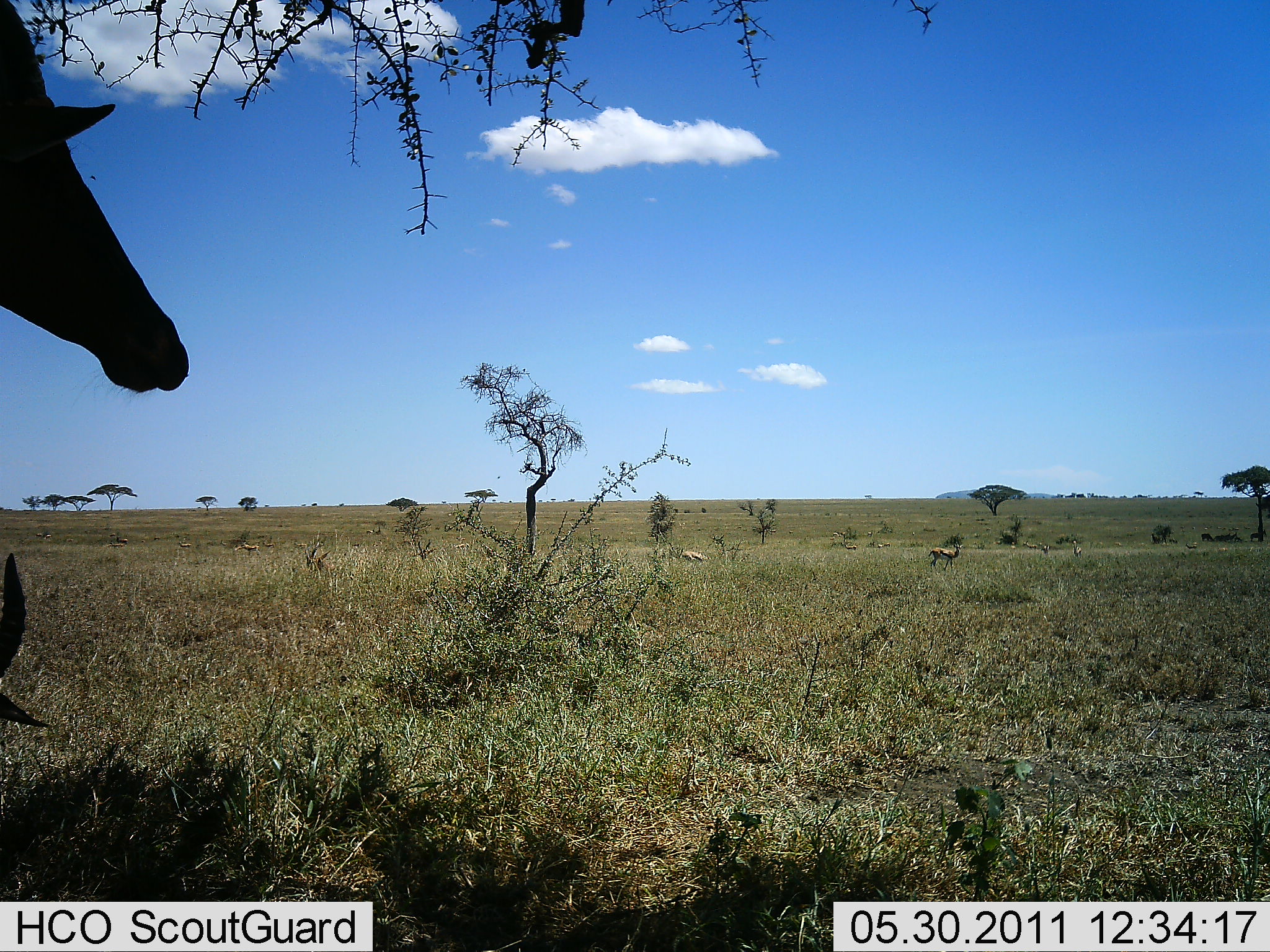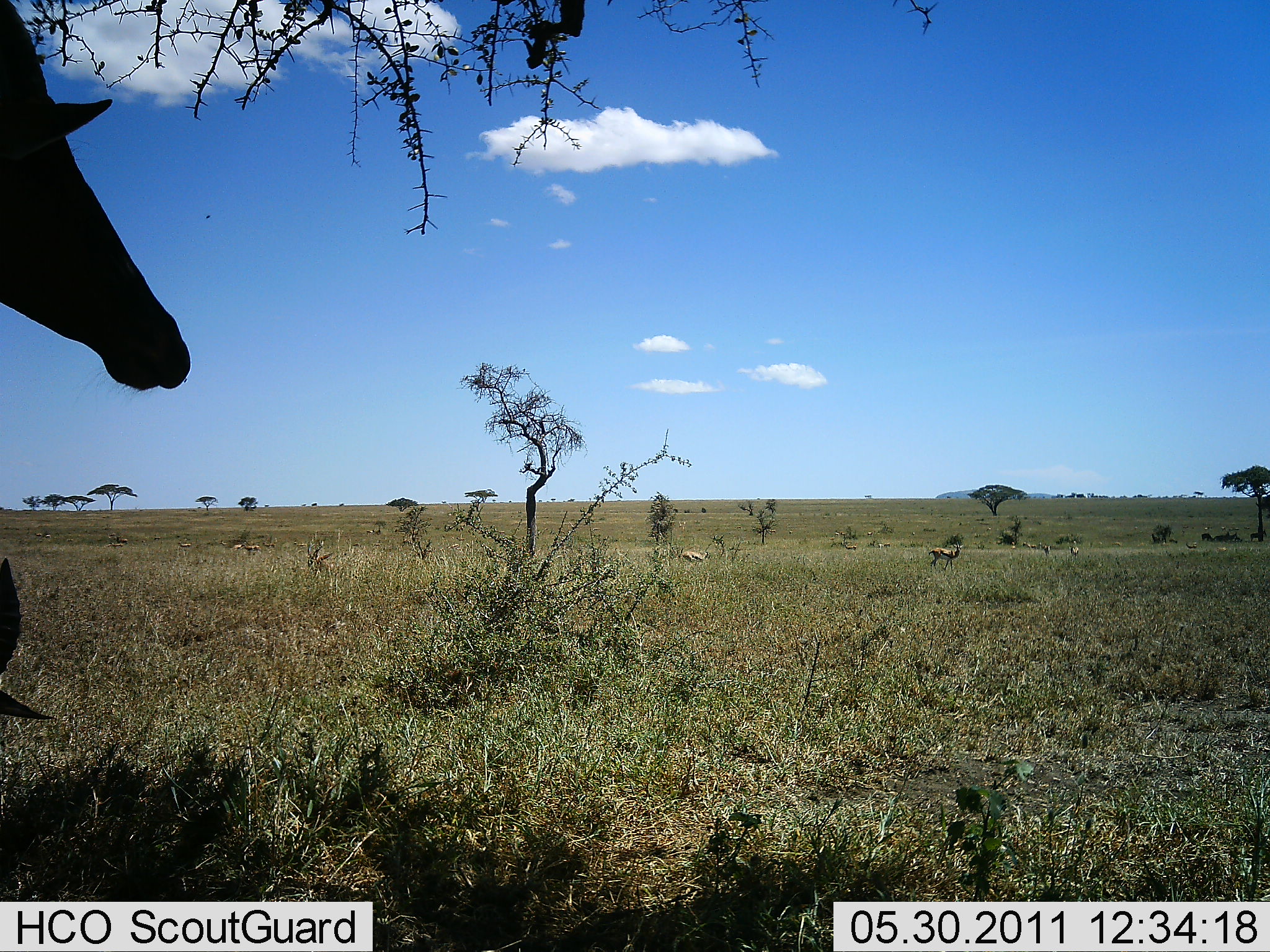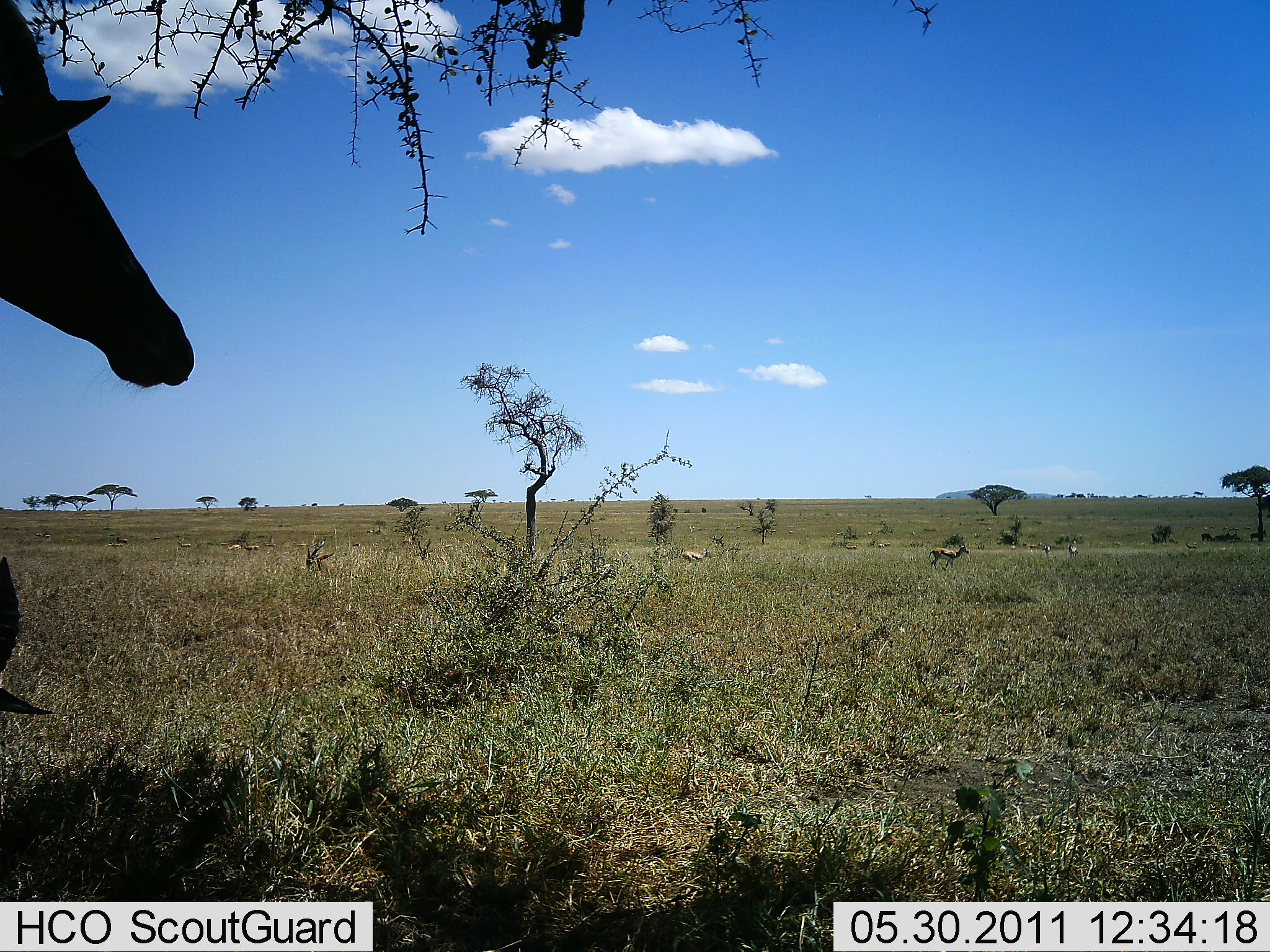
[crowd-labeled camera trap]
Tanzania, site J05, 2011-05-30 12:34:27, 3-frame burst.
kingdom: Animalia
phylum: Chordata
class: Mammalia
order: Artiodactyla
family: Bovidae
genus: Eudorcas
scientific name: Eudorcas thomsonii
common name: thomson's gazelle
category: gazellethomsons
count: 10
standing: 71%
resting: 14%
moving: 0%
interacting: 0%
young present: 0%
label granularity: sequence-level